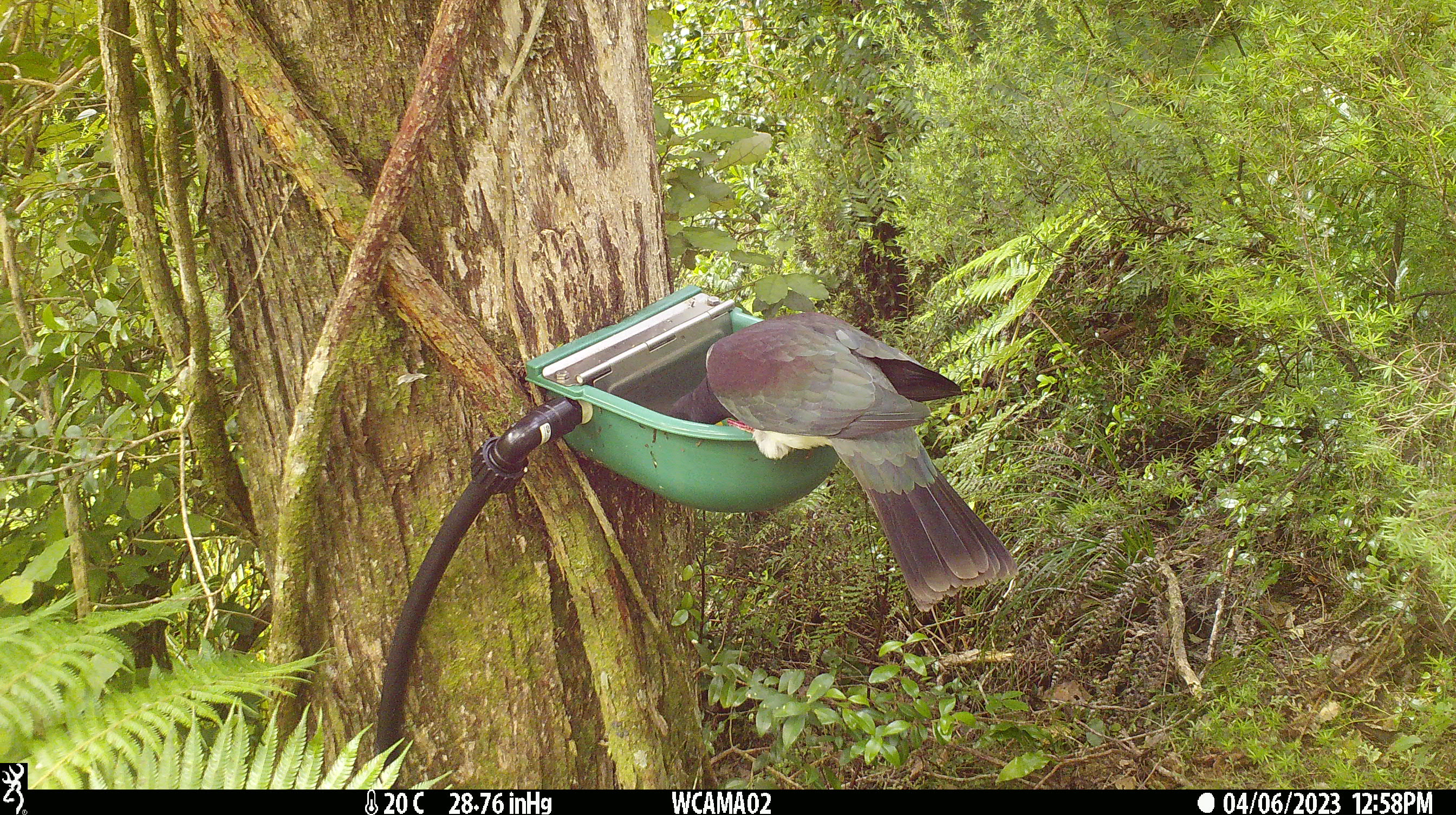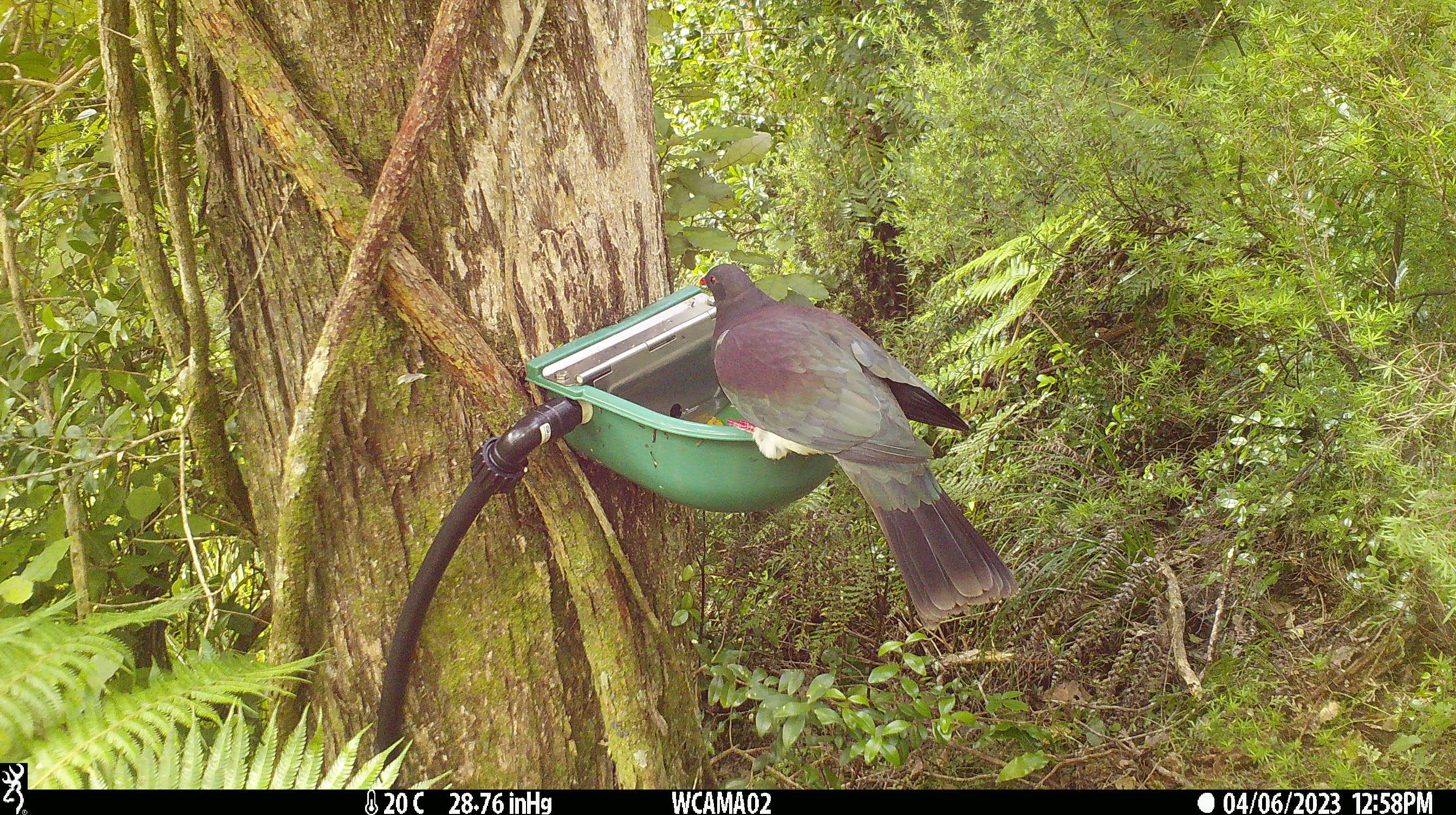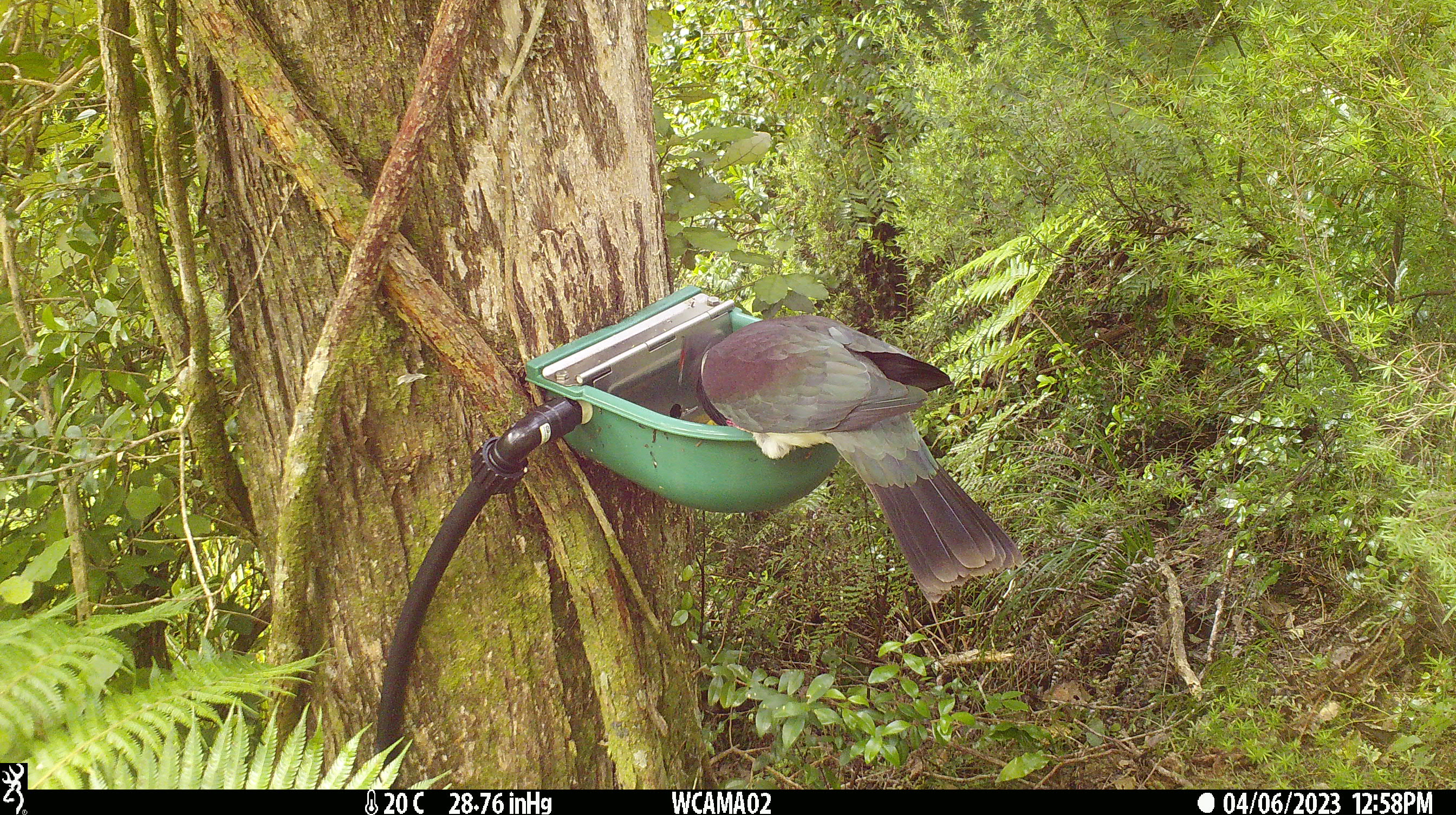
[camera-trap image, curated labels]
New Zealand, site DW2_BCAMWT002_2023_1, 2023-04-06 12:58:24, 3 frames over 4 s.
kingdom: Animalia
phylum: Chordata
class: Aves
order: Columbiformes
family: Columbidae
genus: Hemiphaga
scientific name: Hemiphaga novaeseelandiae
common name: new zealand pigeon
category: kereru